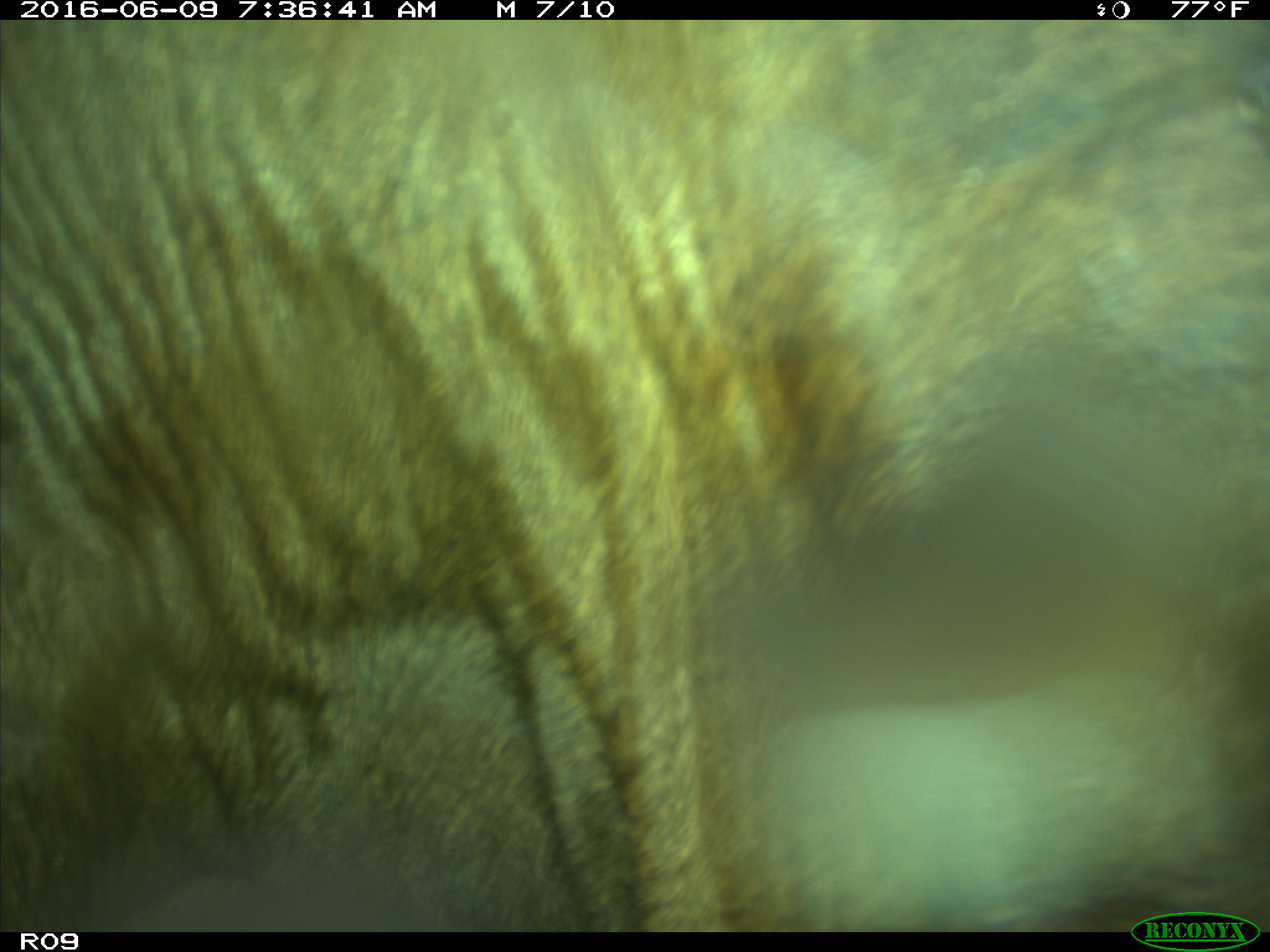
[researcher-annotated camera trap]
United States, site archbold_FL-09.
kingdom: Animalia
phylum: Chordata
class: Mammalia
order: Artiodactyla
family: Bovidae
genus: Bos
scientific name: Bos taurus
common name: domestic cow